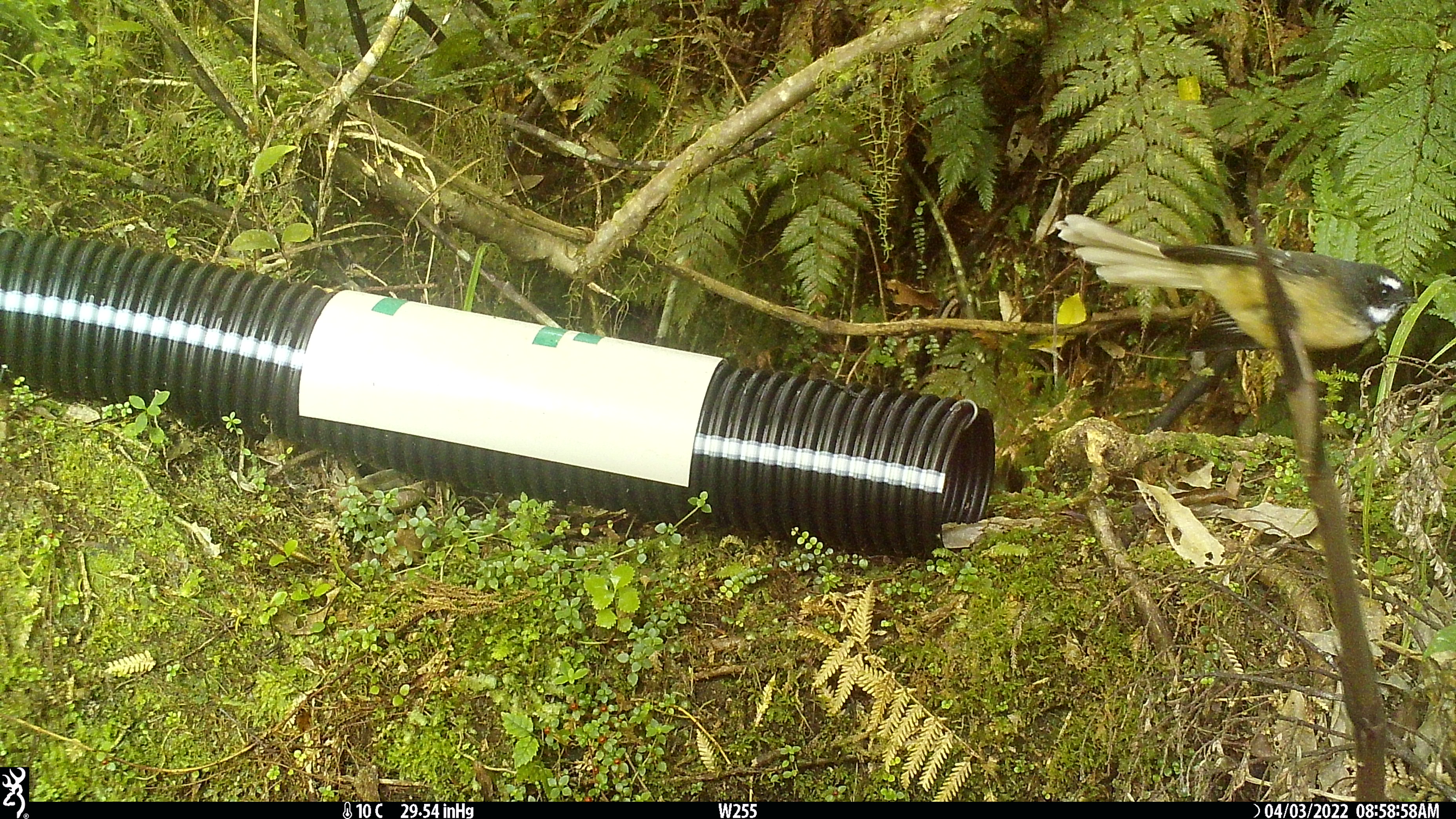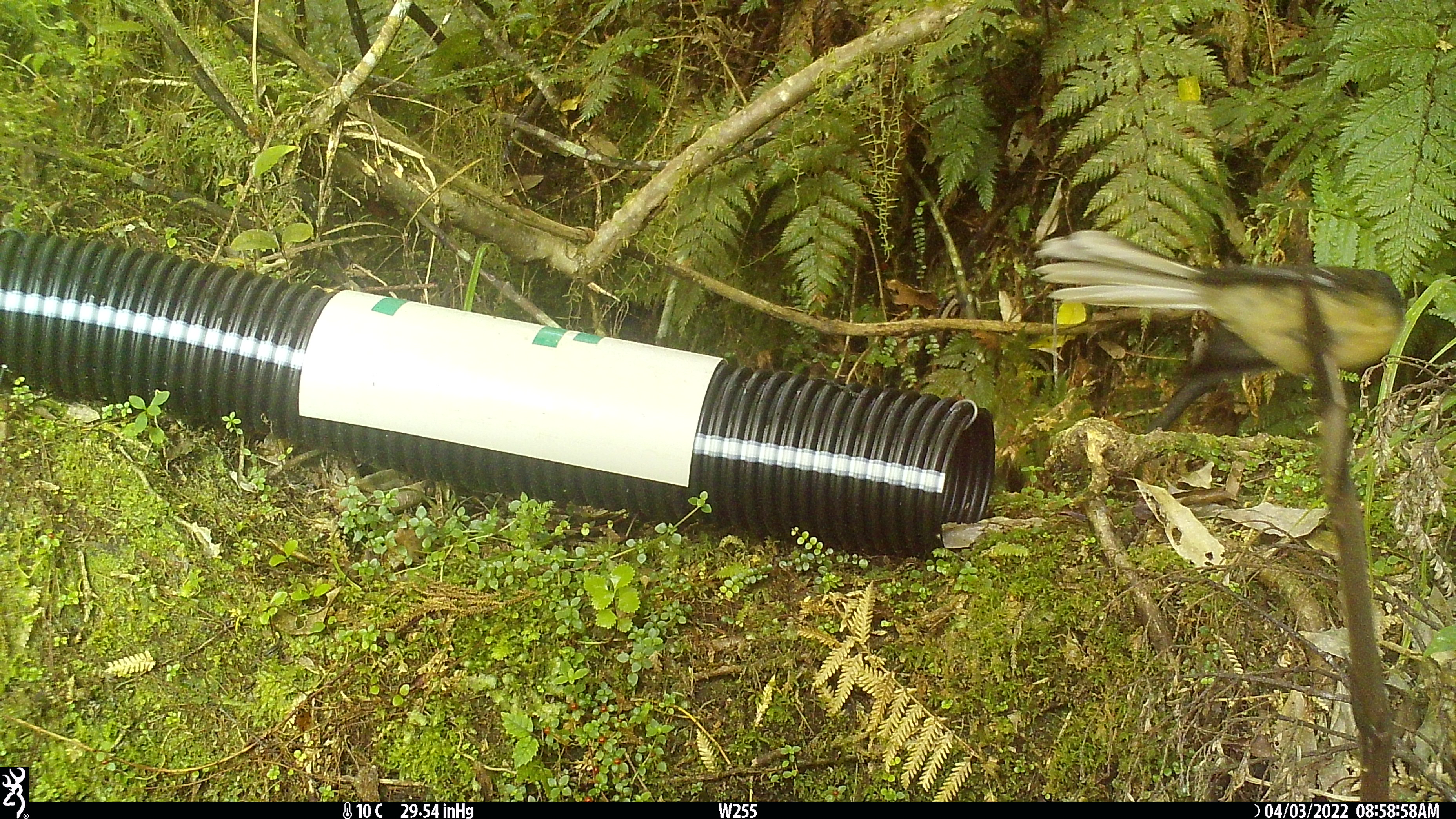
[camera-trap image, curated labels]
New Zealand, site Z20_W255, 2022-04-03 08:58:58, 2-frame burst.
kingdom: Animalia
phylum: Chordata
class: Aves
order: Passeriformes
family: Rhipiduridae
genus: Rhipidura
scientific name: Rhipidura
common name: fantails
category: fantail